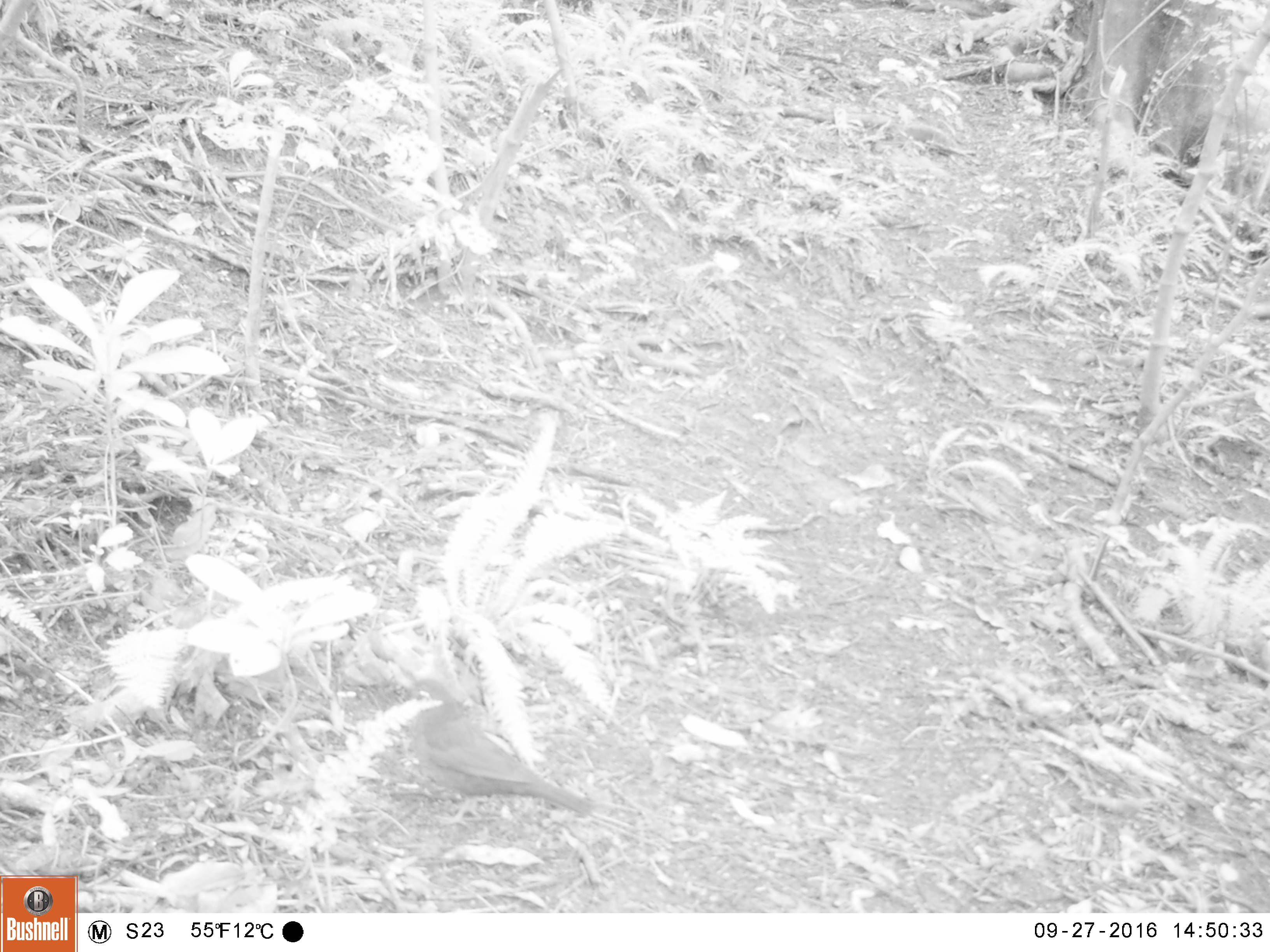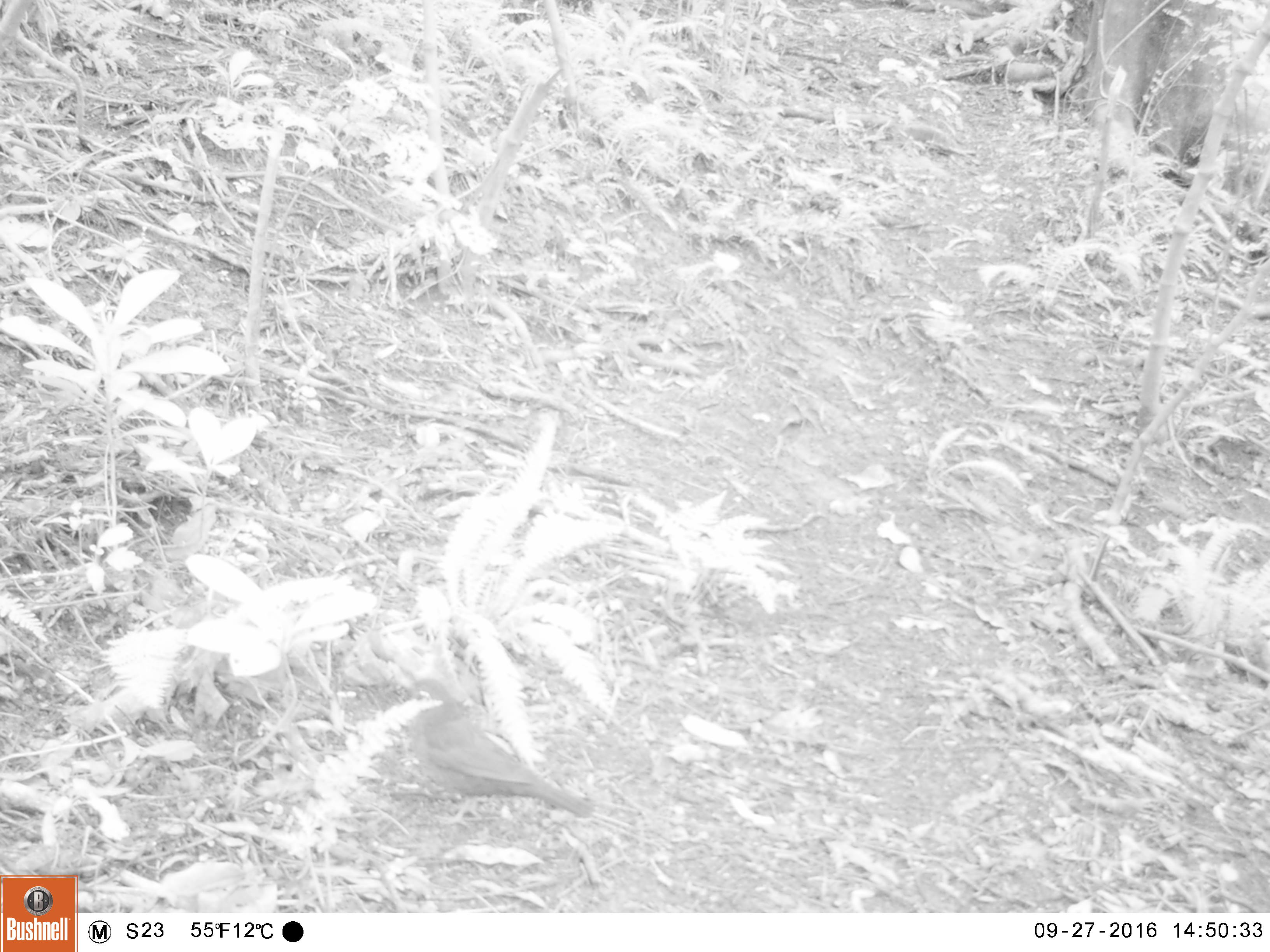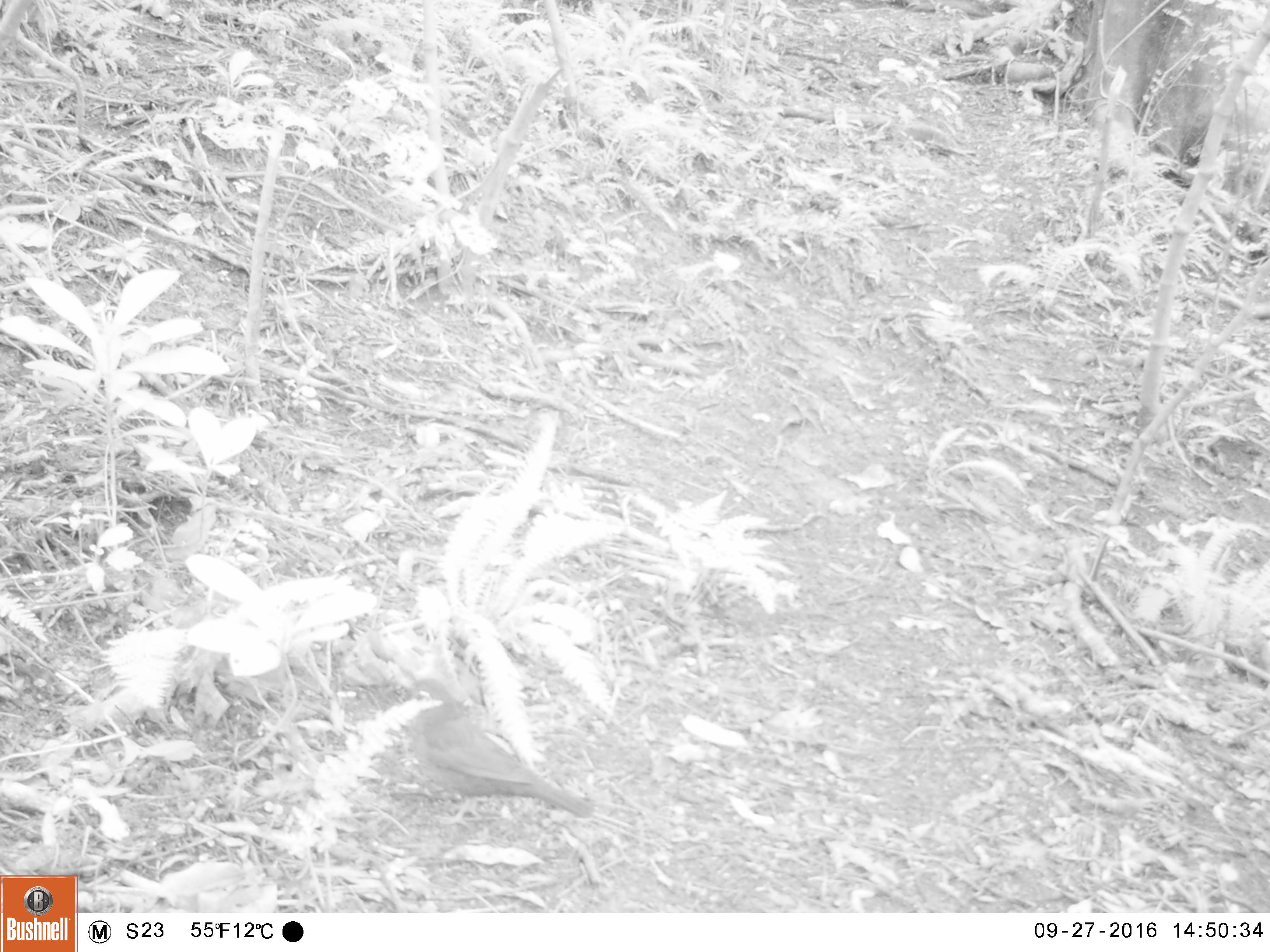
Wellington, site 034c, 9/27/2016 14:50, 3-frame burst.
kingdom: Animalia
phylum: Chordata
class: Aves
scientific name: Aves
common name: bird